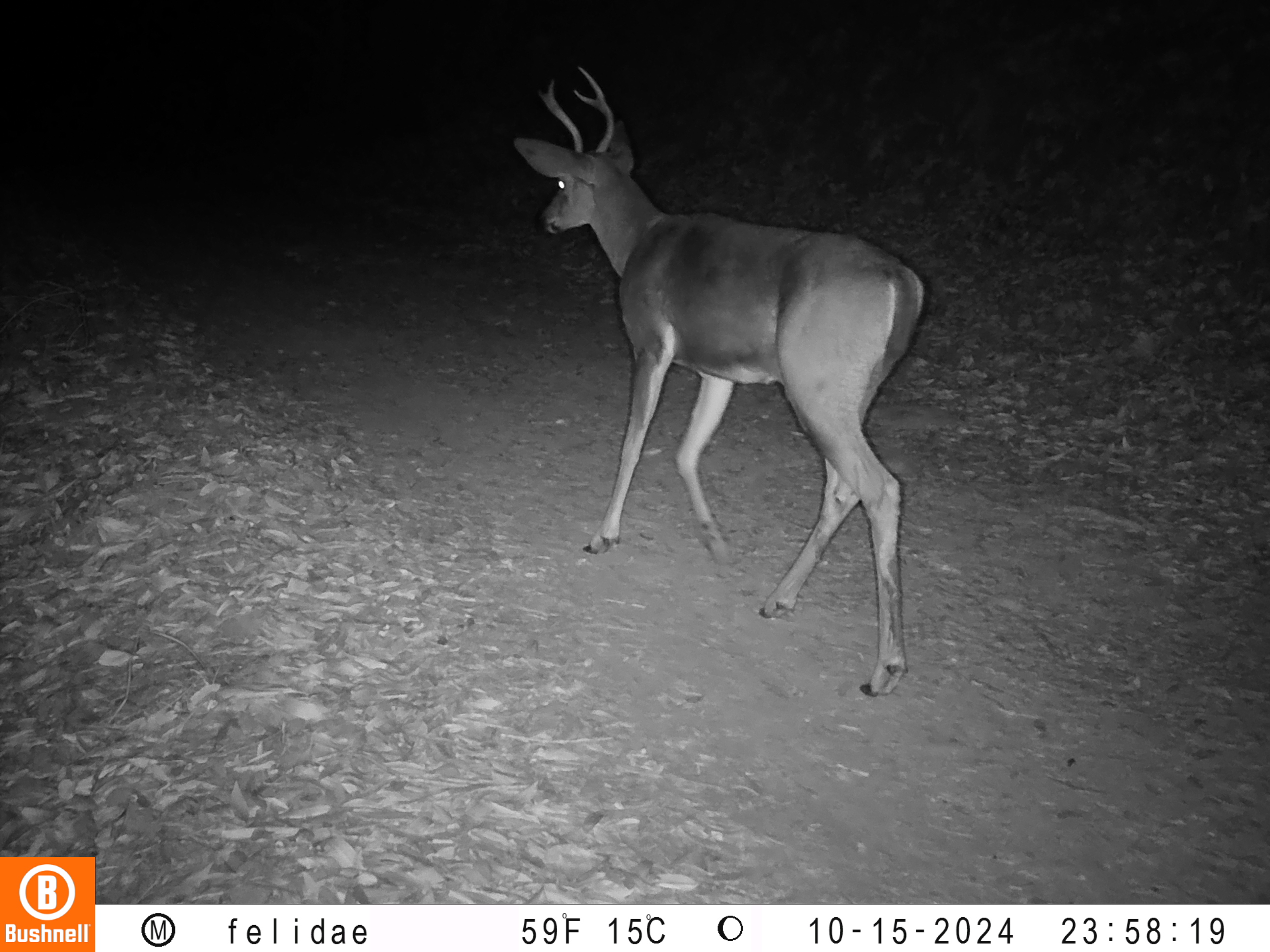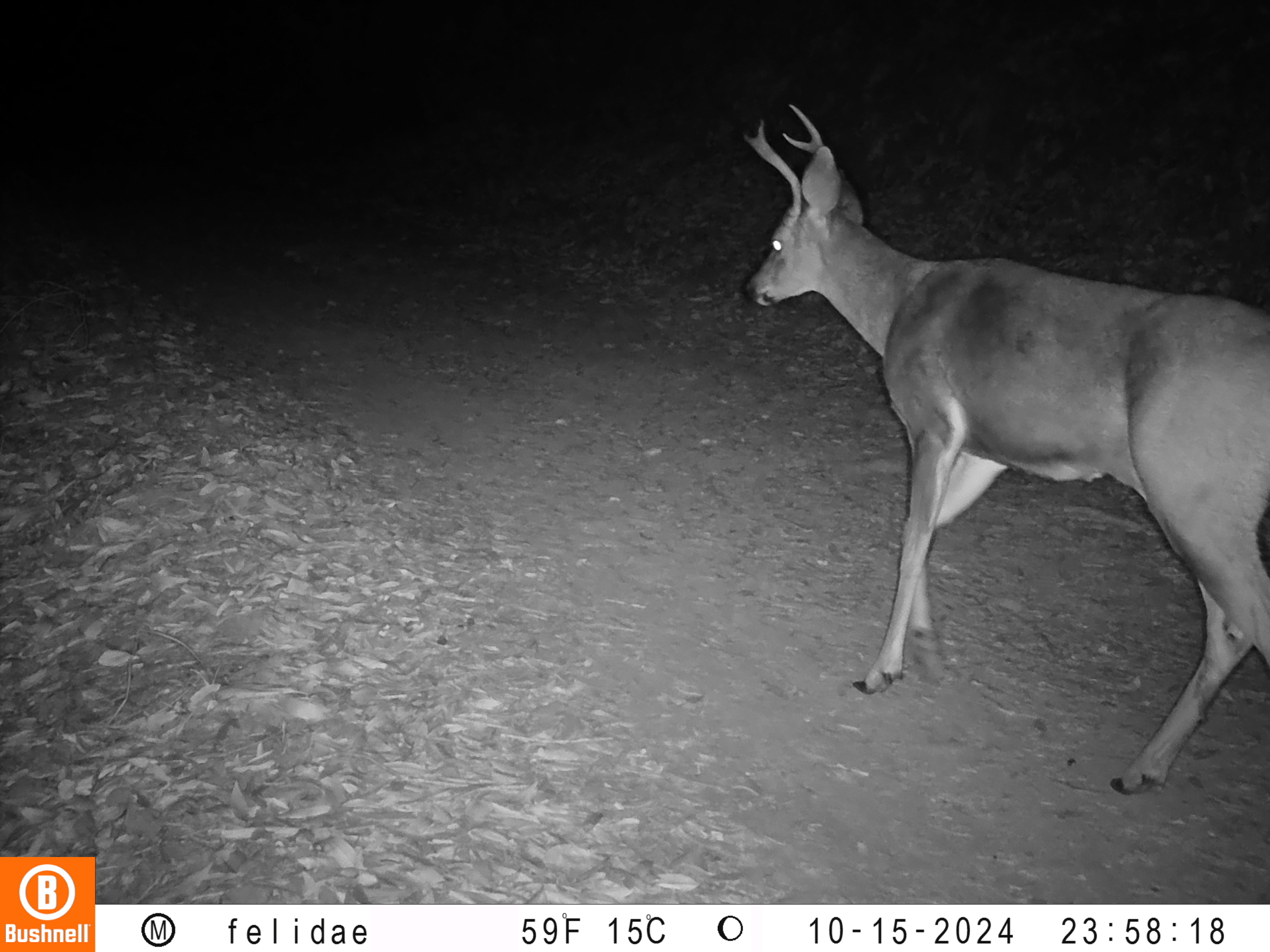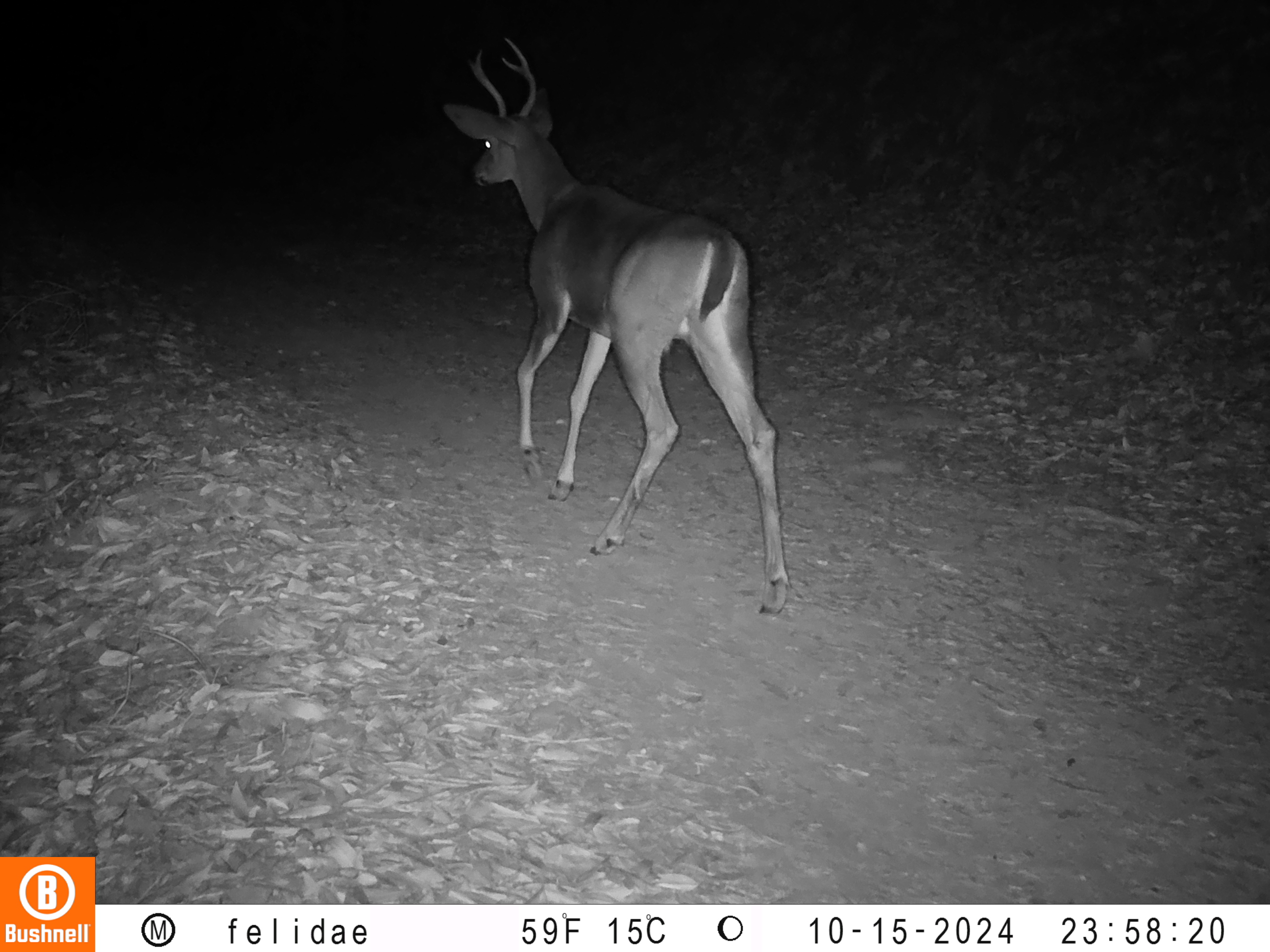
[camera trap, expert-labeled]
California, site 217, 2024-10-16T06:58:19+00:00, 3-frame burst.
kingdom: Animalia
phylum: Chordata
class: Mammalia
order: Artiodactyla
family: Cervidae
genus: Odocoileus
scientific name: Odocoileus hemionus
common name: mule deer